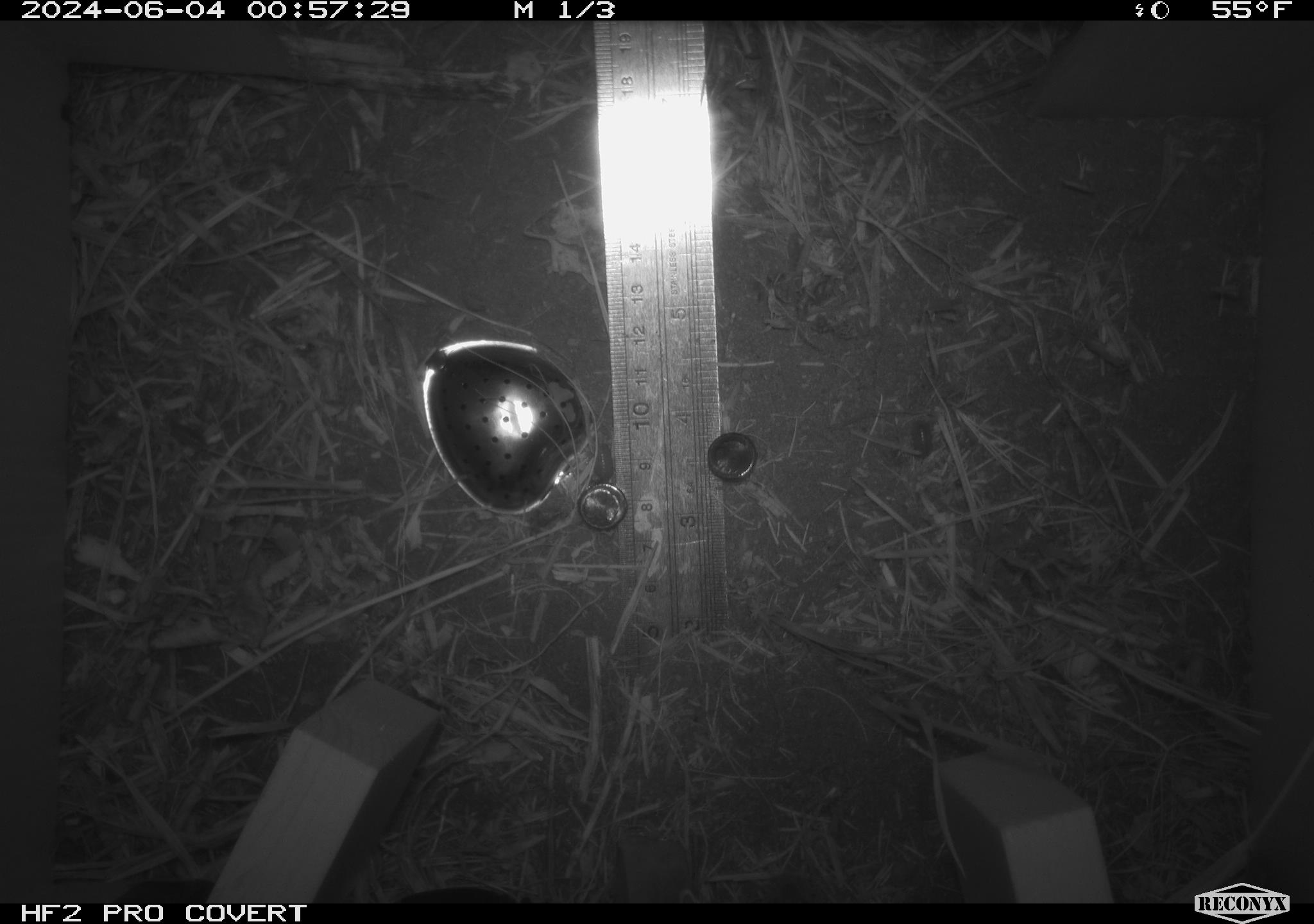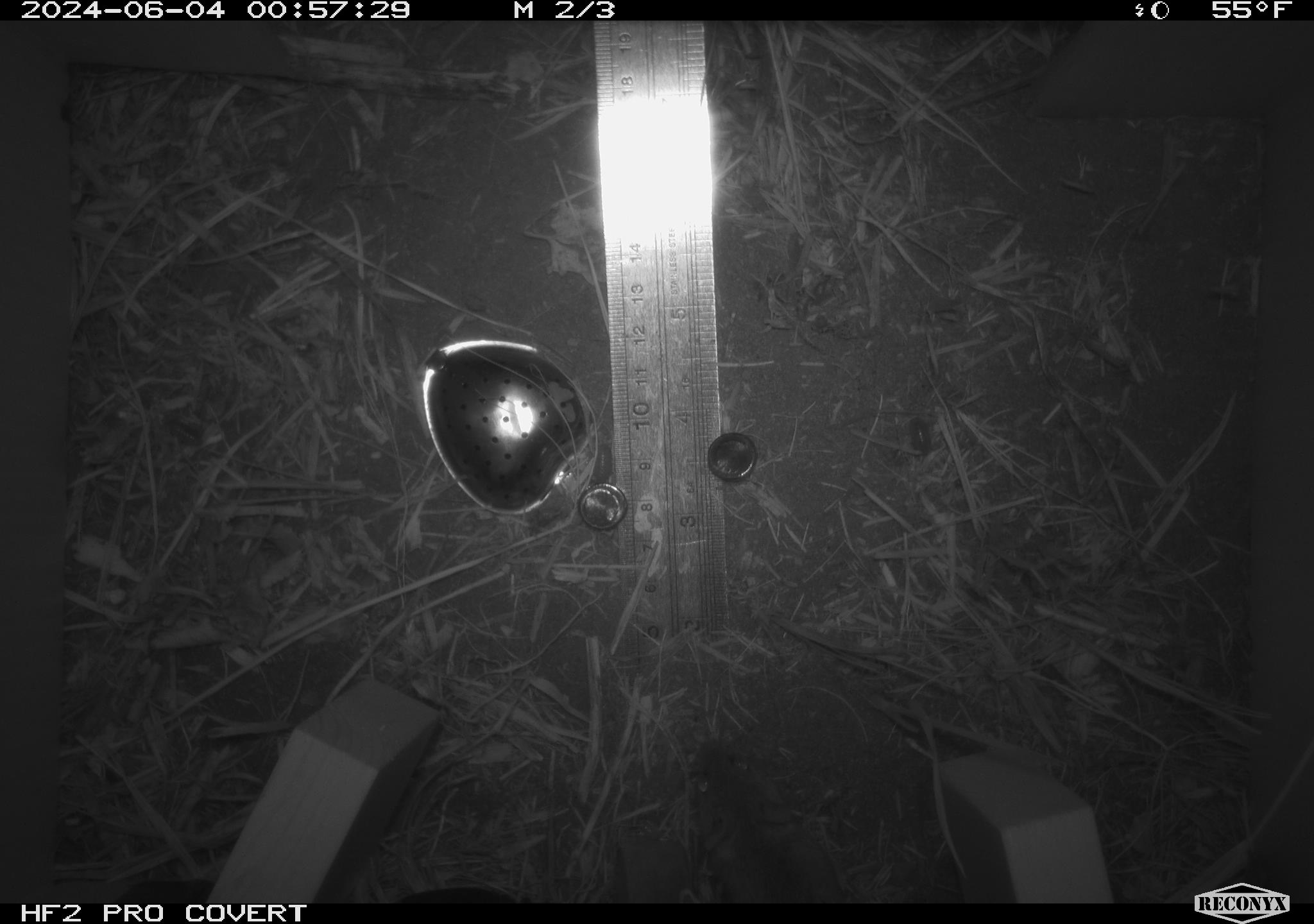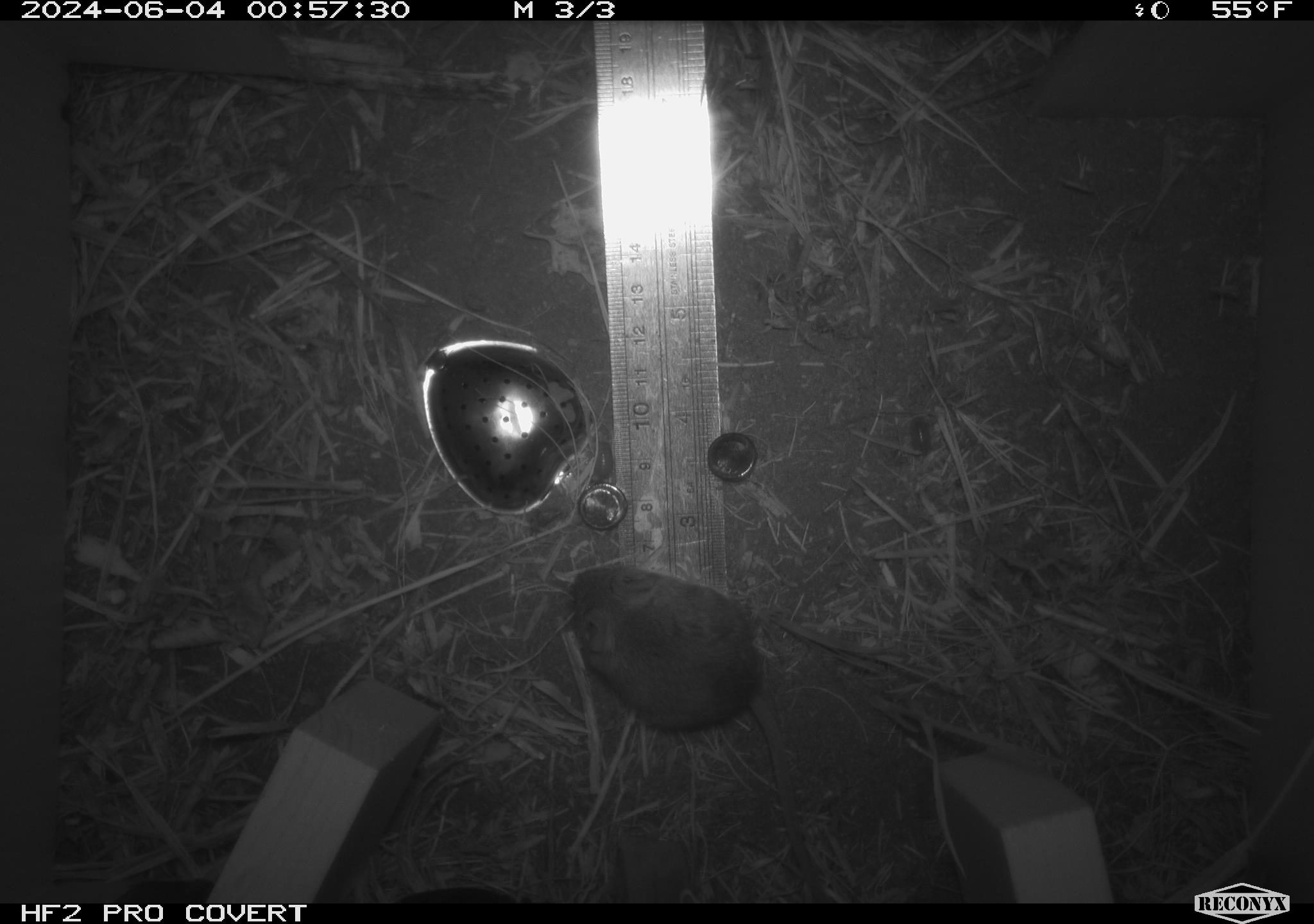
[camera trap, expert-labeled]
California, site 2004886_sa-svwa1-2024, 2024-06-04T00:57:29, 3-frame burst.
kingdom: Animalia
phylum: Chordata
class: Mammalia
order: Rodentia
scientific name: Rodentia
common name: mouse species